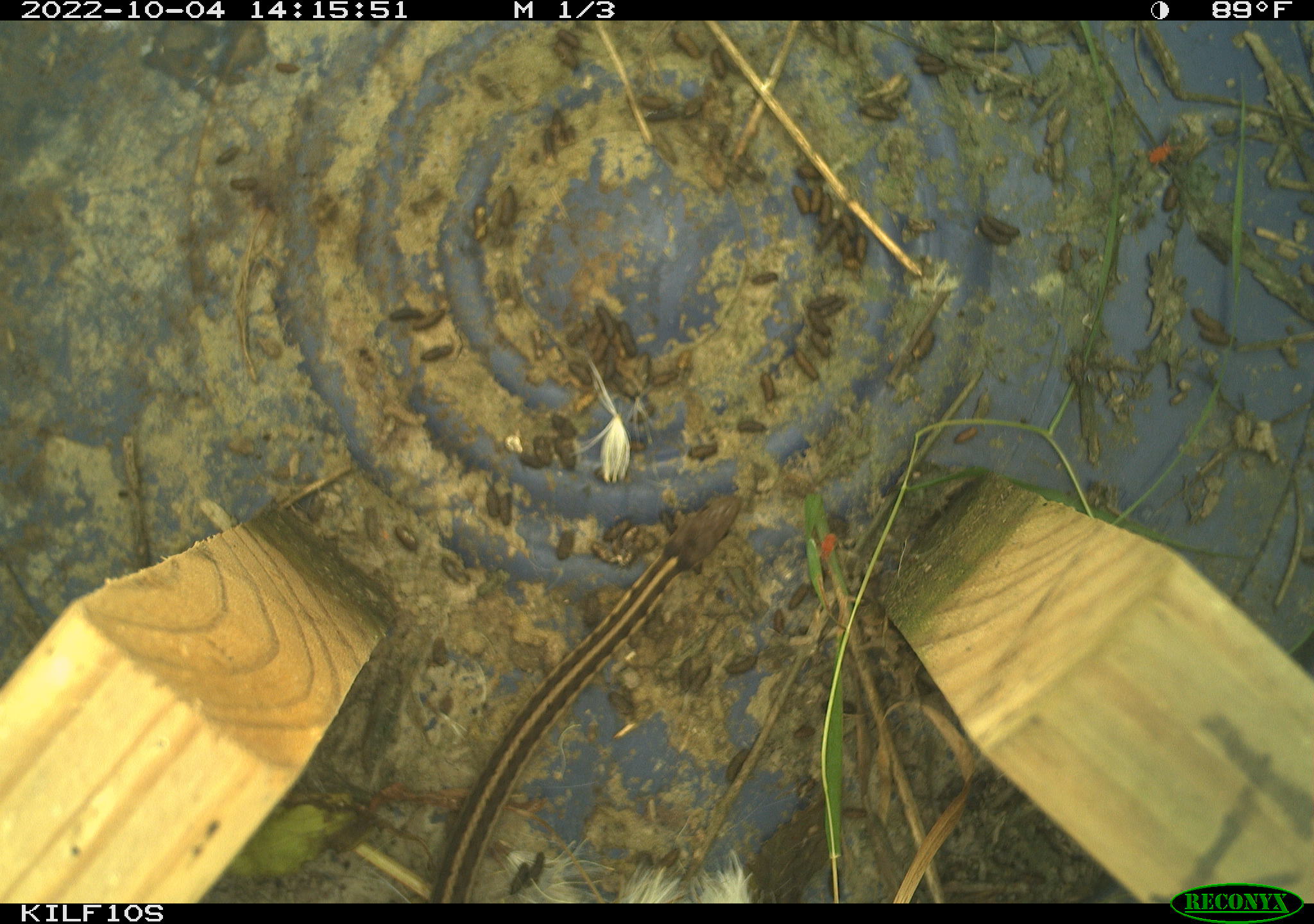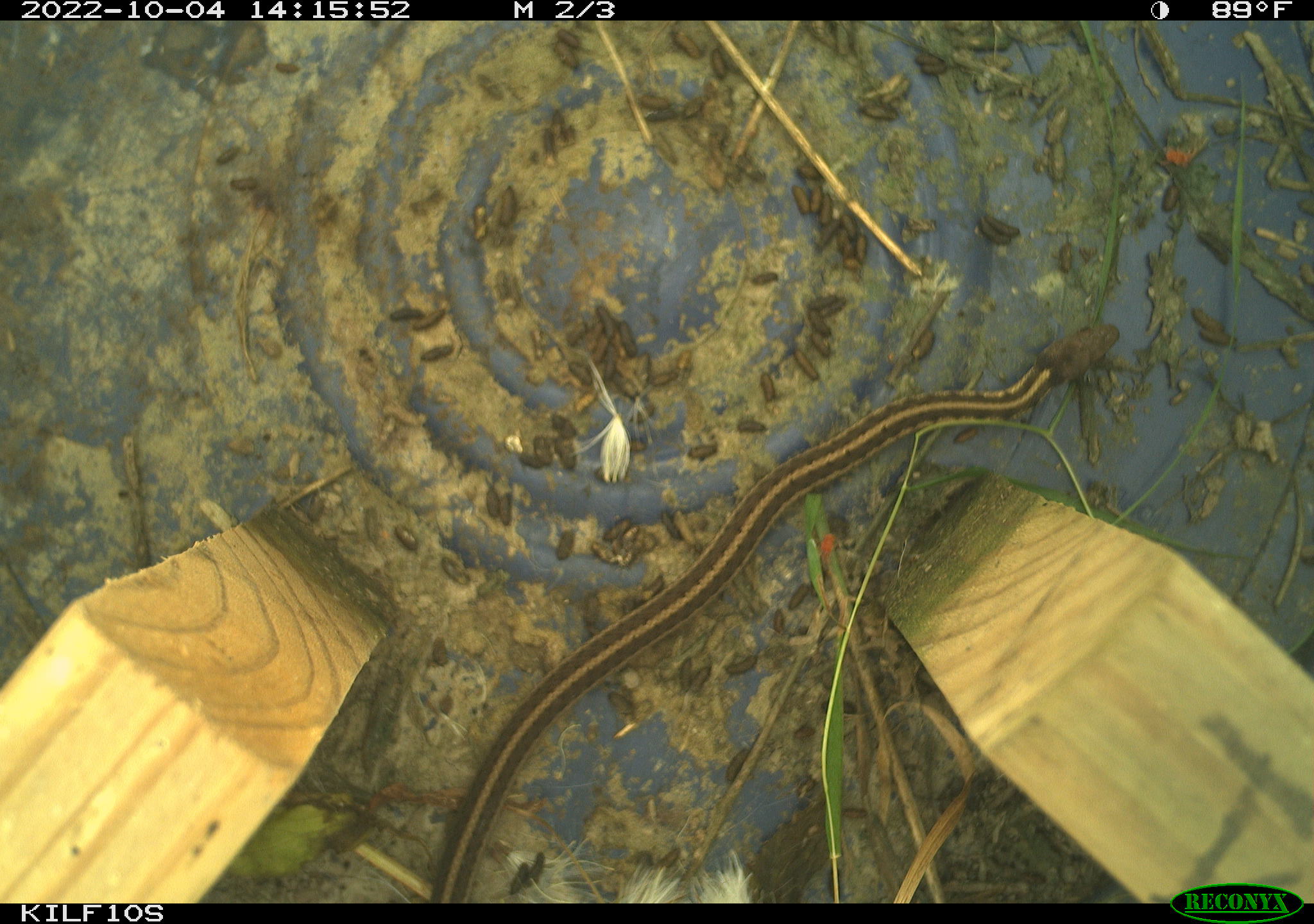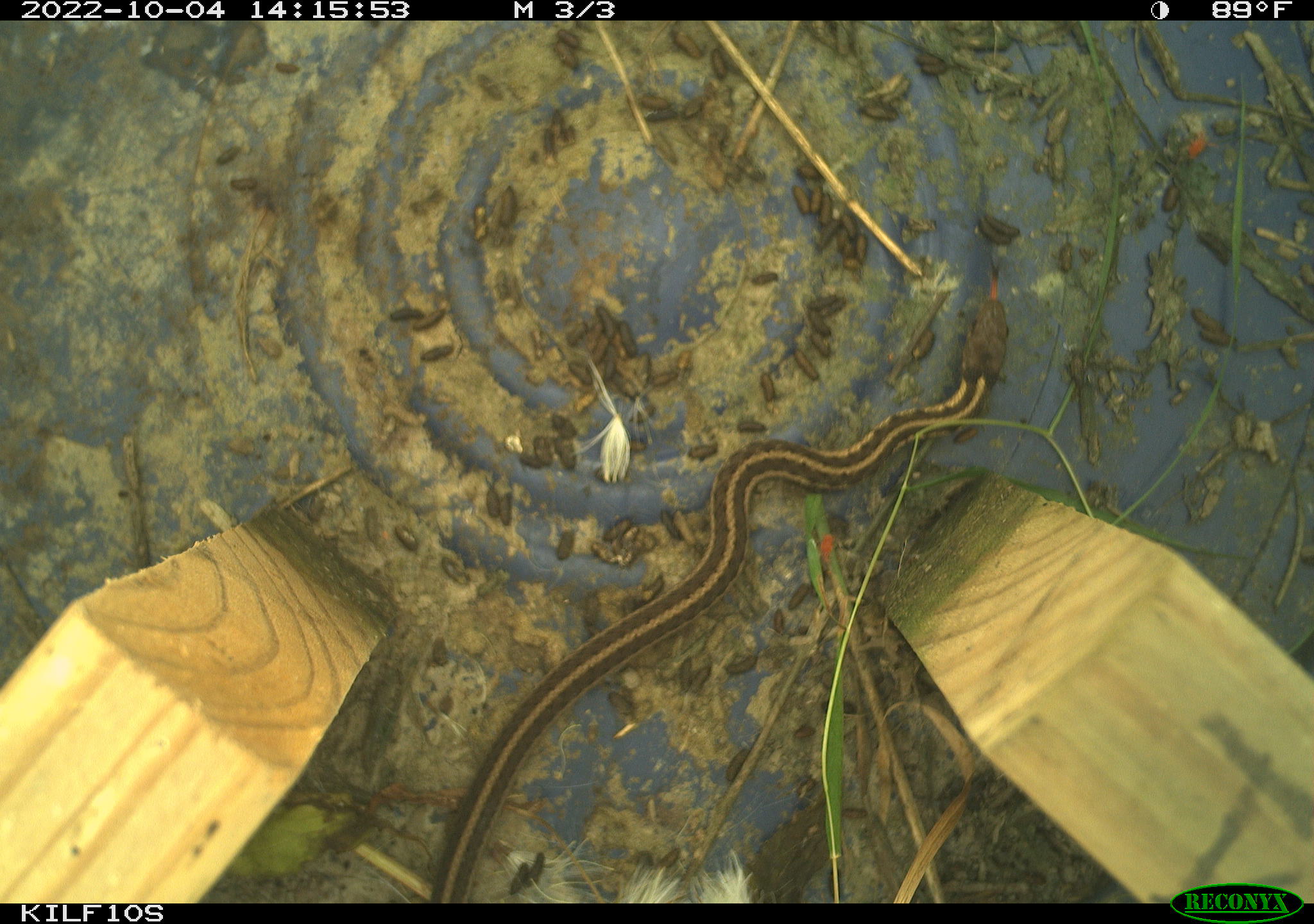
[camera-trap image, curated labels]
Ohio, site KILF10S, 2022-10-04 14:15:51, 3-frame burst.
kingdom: Animalia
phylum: Chordata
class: Reptilia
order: Squamata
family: Colubridae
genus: Thamnophis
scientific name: Thamnophis sirtalis sirtalis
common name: eastern gartersnake